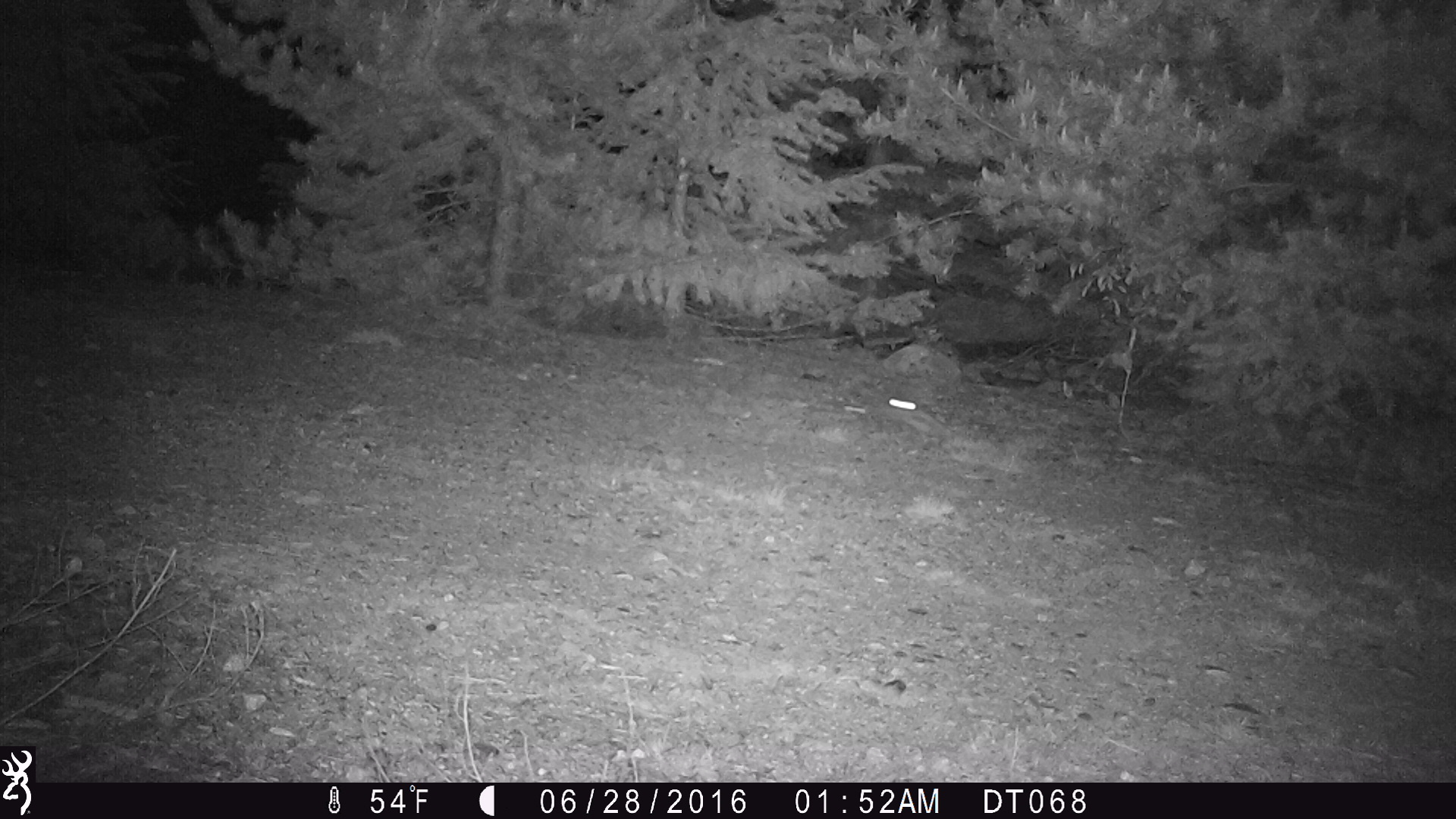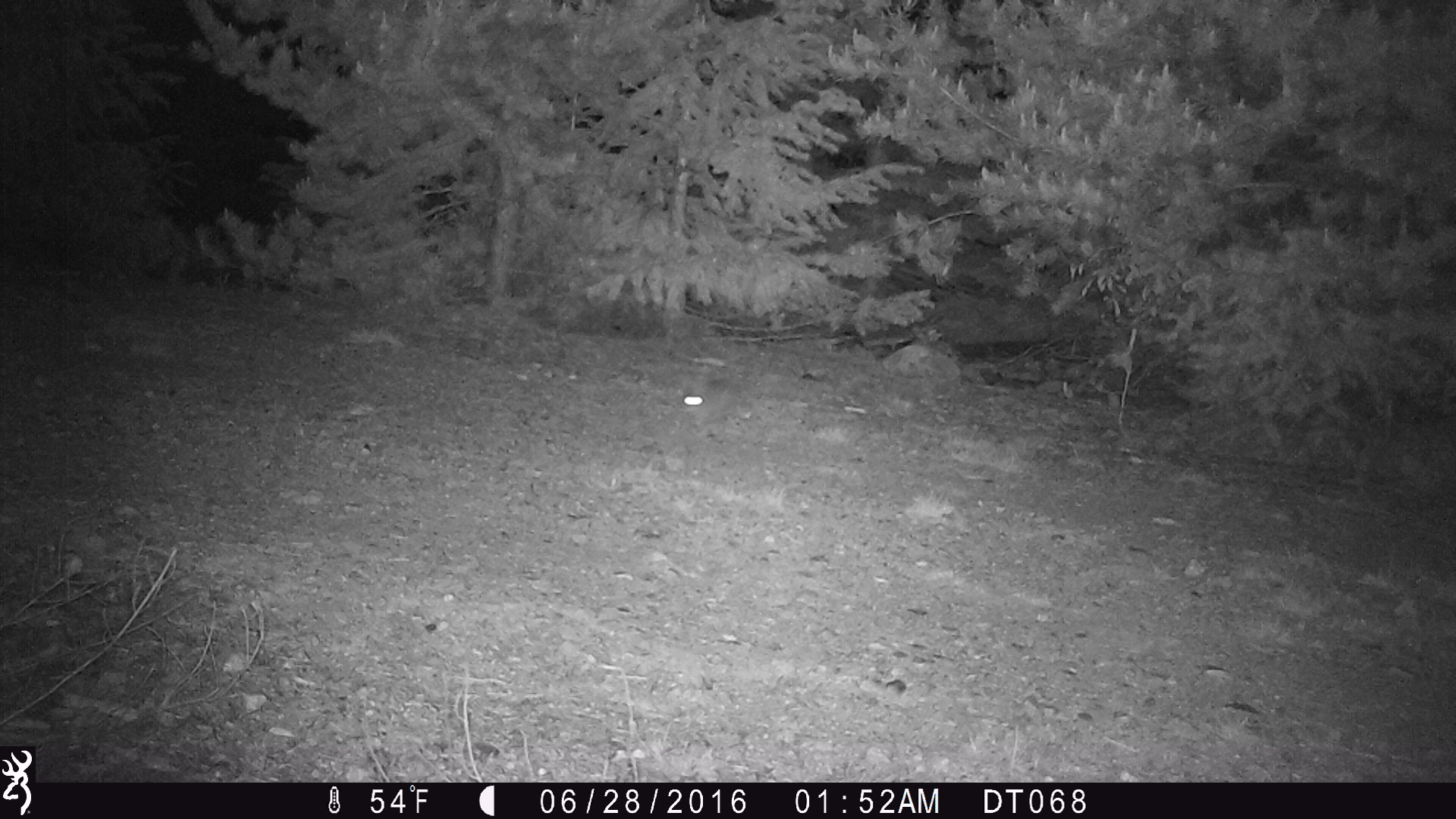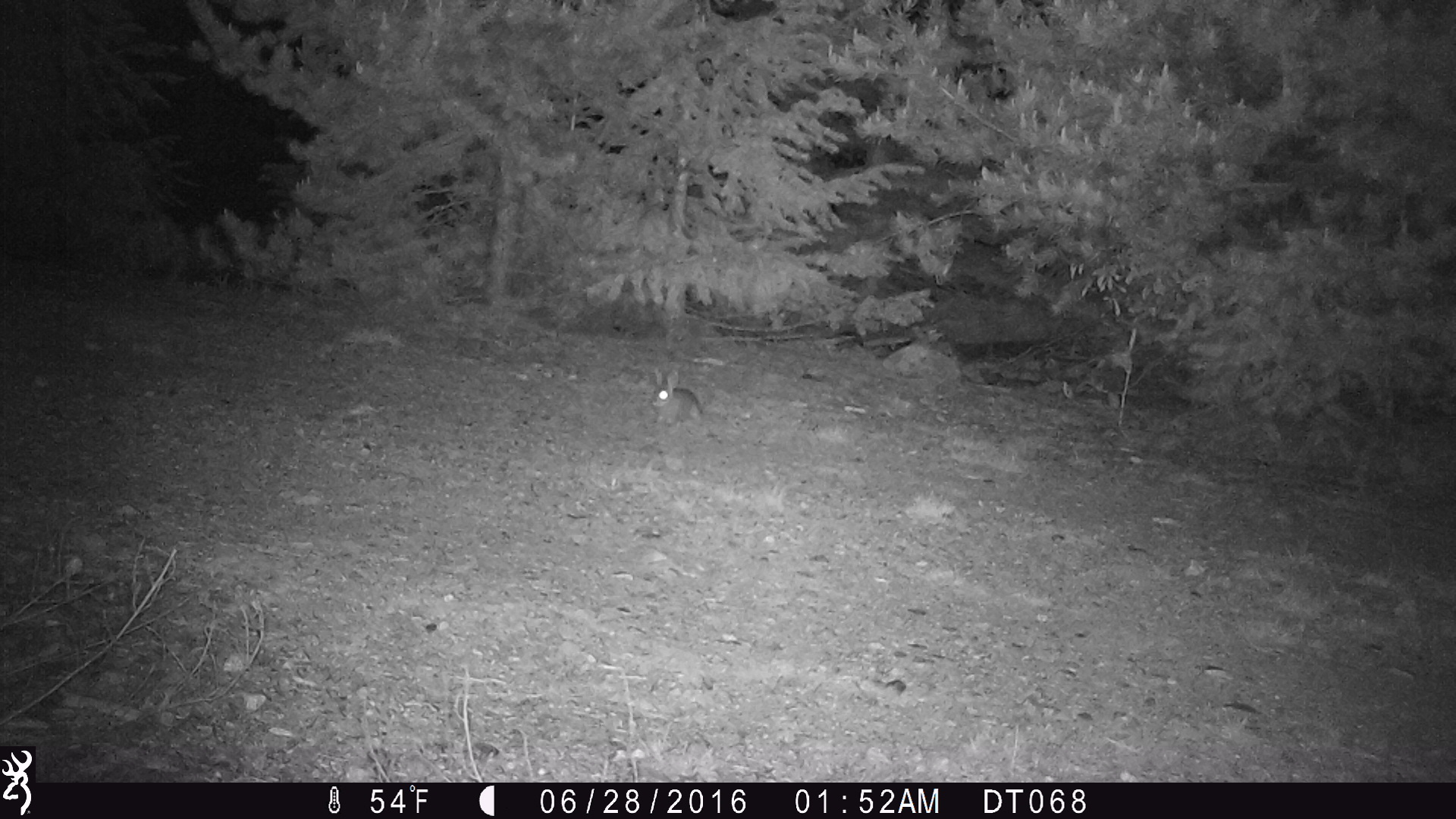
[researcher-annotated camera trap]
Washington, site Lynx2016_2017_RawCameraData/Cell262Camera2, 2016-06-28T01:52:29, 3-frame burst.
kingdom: Animalia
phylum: Chordata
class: Mammalia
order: Lagomorpha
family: Leporidae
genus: Lepus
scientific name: Lepus americanus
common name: snowshoe hare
Lepus americanus (snowshoe hare). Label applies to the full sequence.